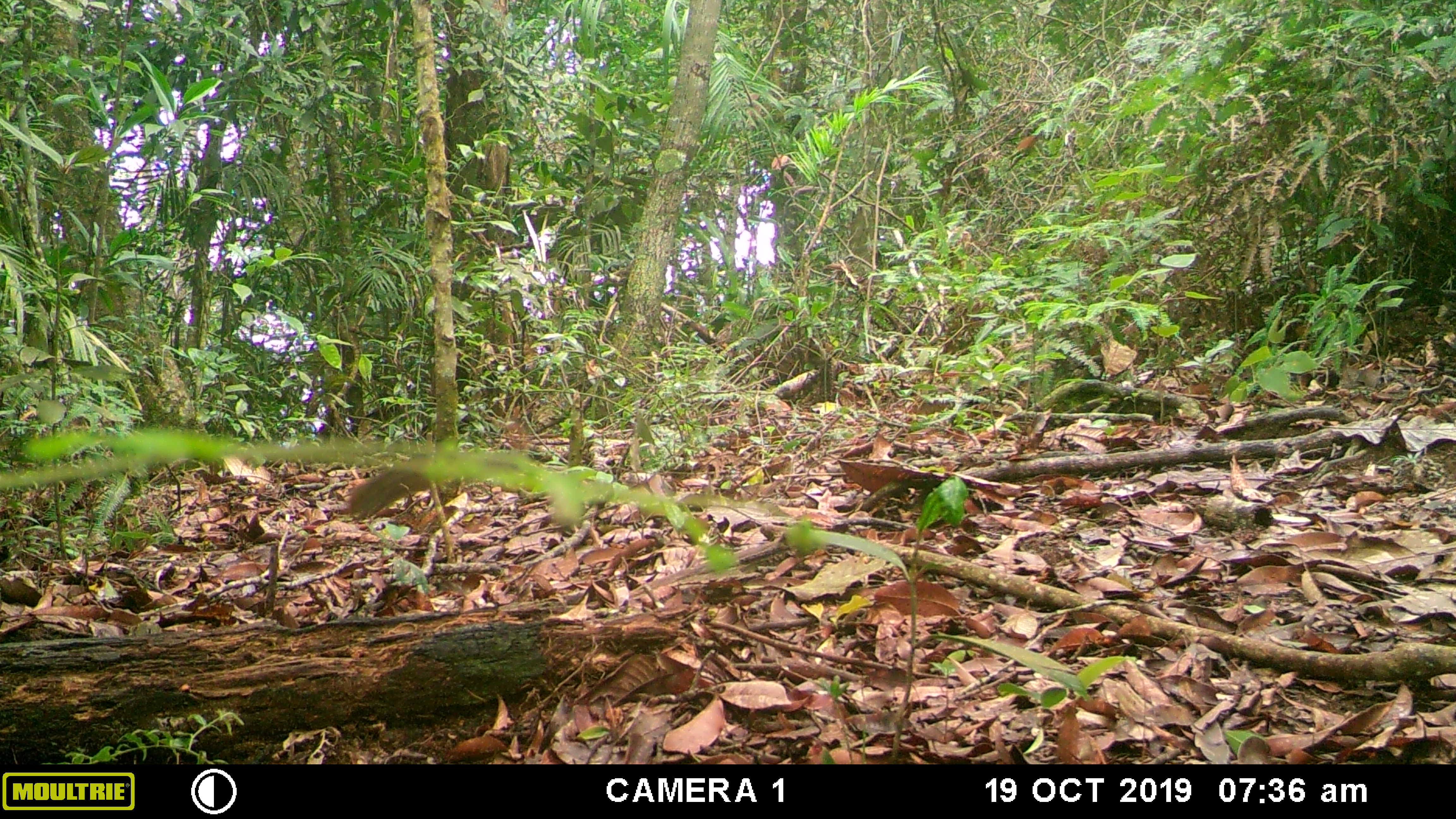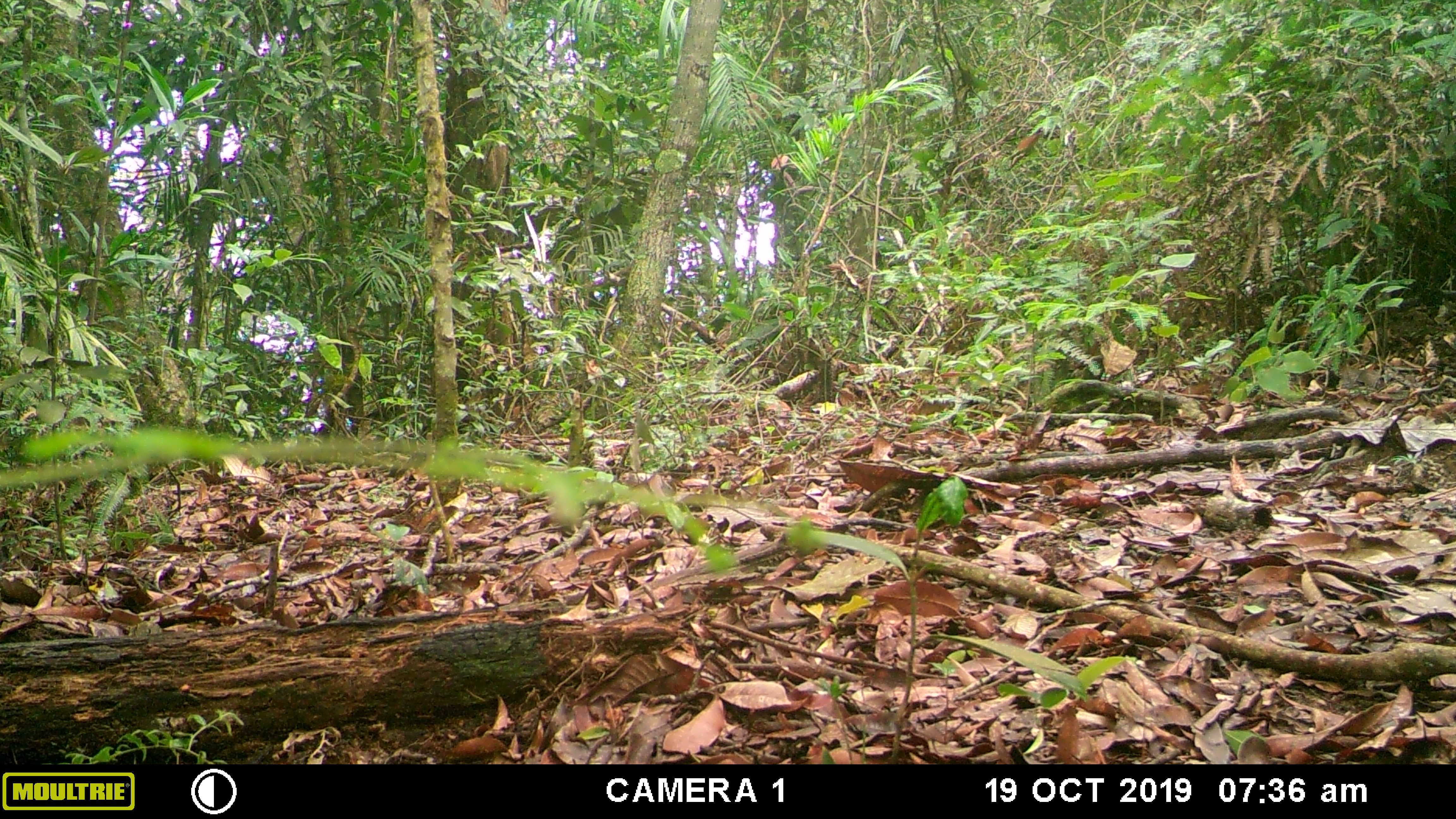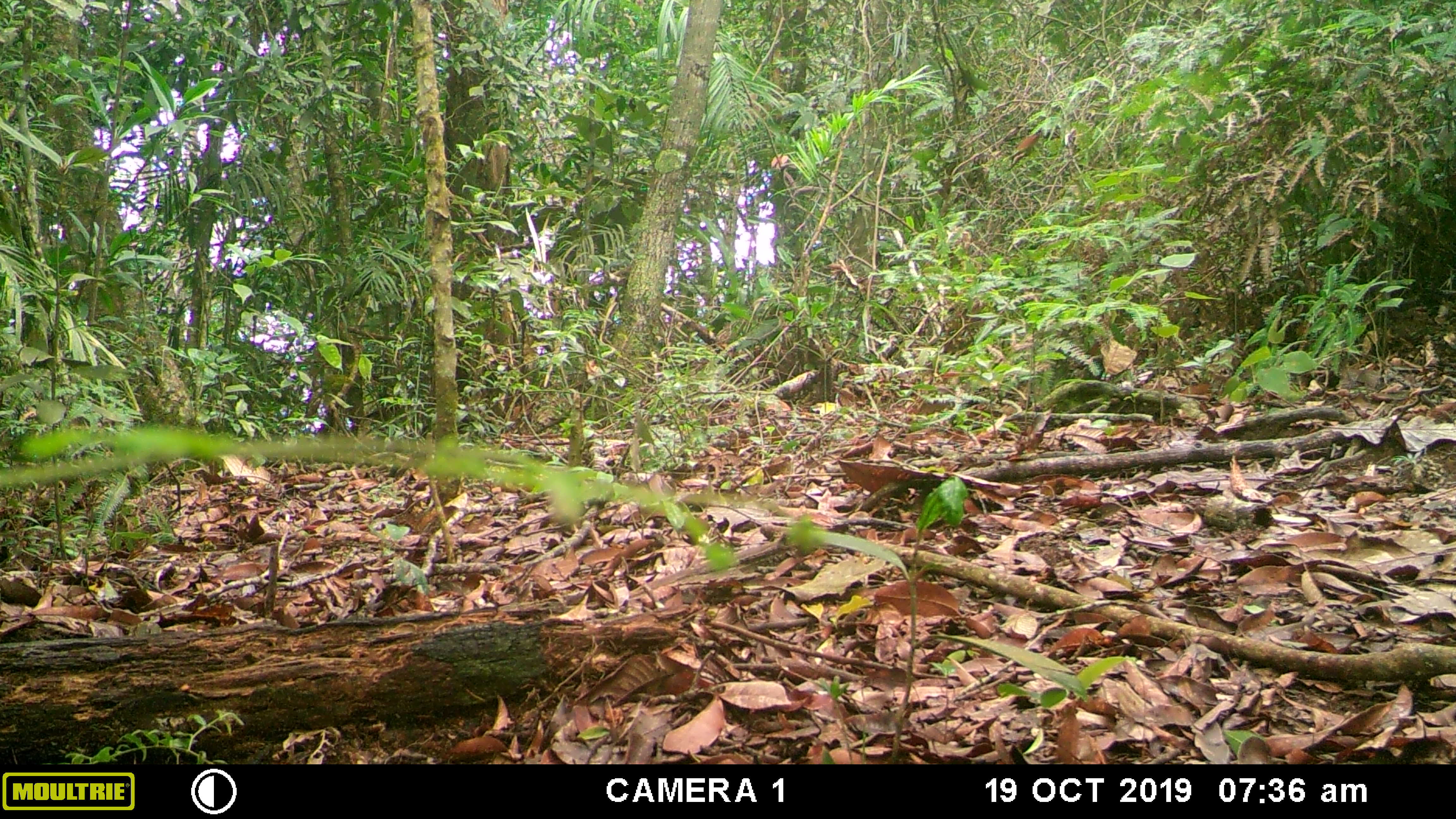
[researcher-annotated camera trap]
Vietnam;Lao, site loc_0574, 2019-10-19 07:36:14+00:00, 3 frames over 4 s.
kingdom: Animalia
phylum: Chordata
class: Mammalia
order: Rodentia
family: Sciuridae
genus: Dremomys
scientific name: Dremomys rufigenis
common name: red-cheeked squirrel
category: red cheeked squirrel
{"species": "red cheeked squirrel (red-cheeked squirrel) (Dremomys rufigenis)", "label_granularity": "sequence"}